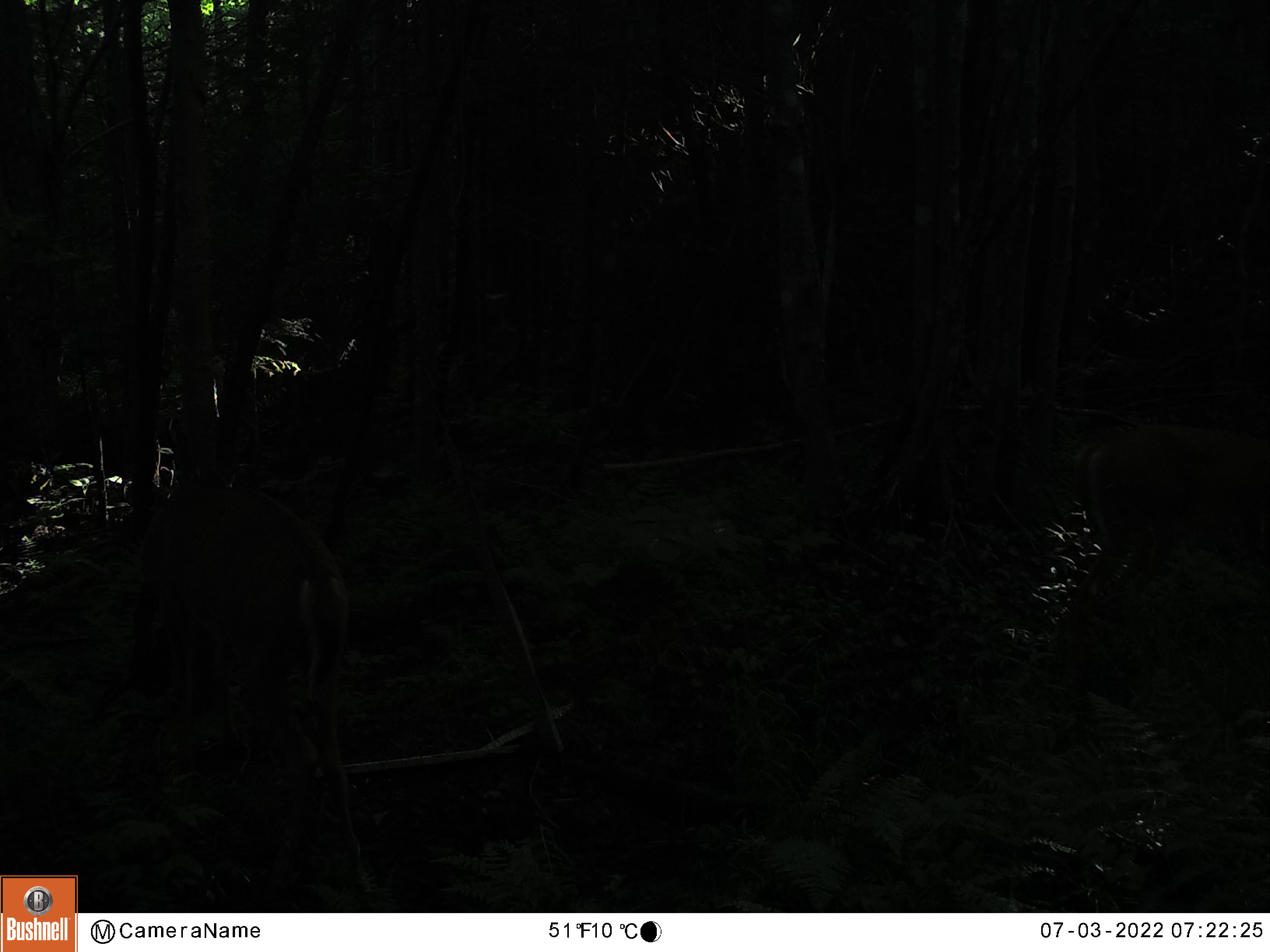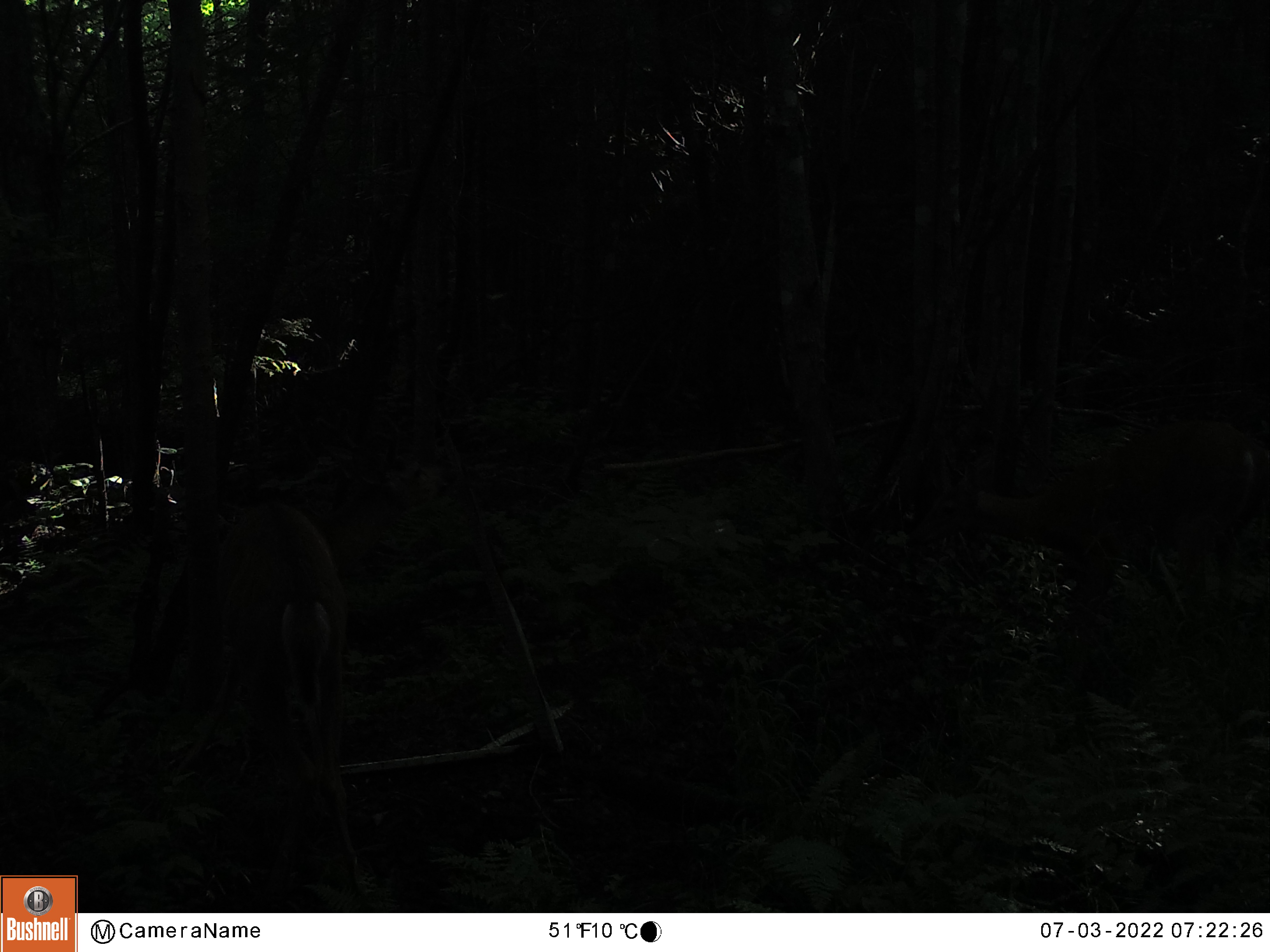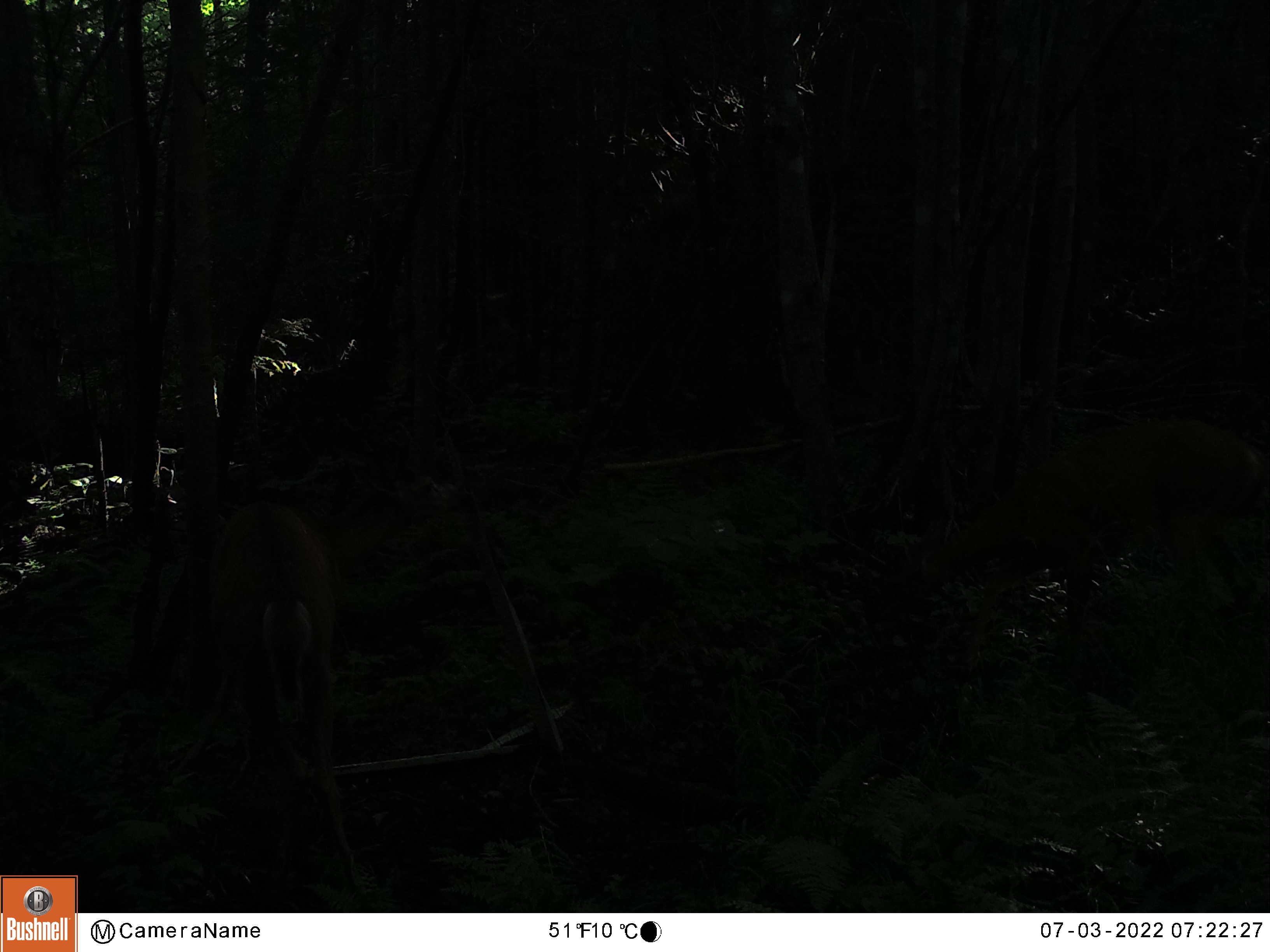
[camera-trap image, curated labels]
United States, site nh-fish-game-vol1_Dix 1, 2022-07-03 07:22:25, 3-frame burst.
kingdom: Animalia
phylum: Chordata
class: Mammalia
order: Artiodactyla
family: Cervidae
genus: Odocoileus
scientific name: Odocoileus virginianus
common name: white-tailed deer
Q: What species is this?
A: White-tailed deer (Odocoileus virginianus).